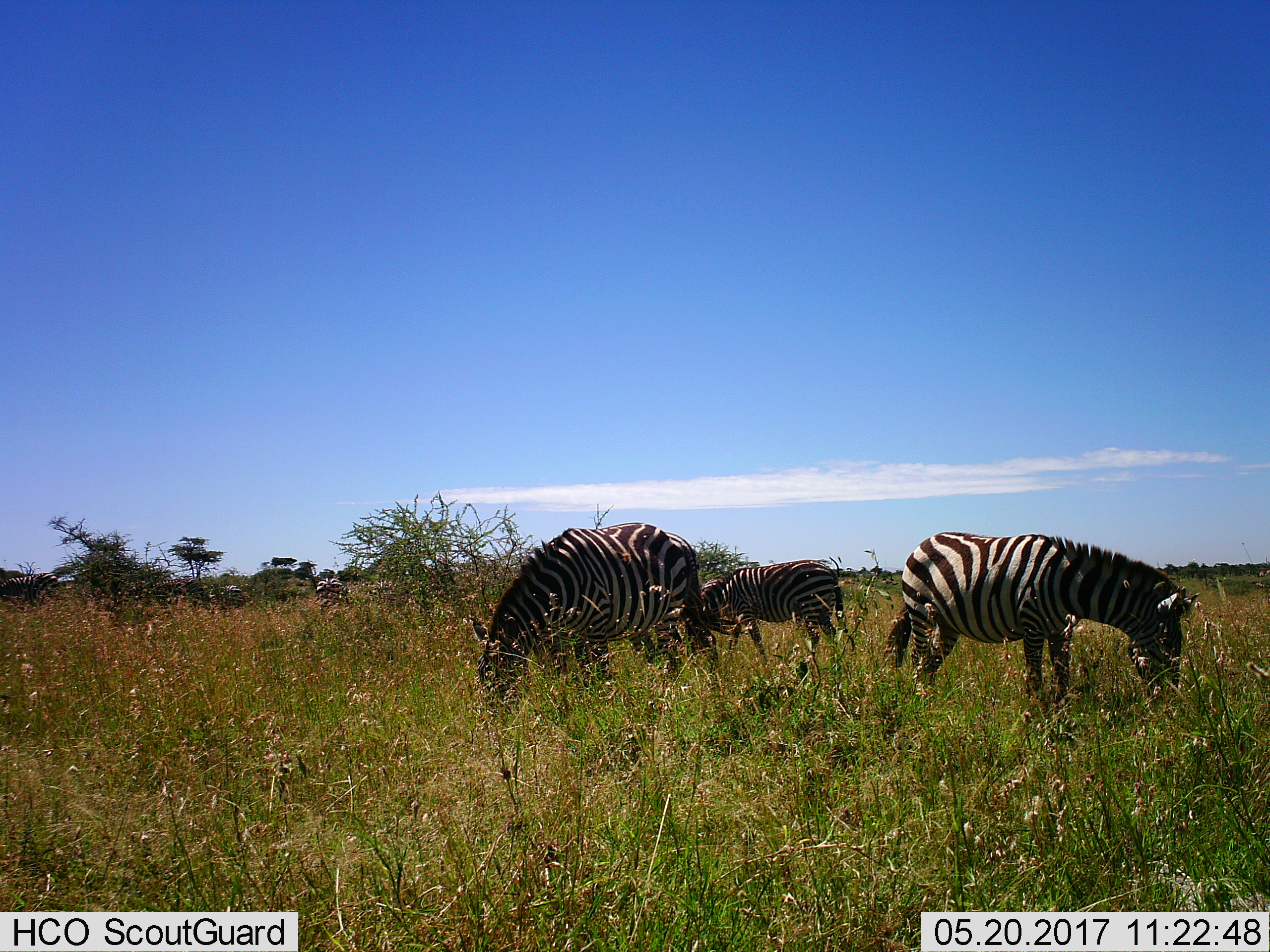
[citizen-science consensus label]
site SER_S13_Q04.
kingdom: Animalia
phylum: Chordata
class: Mammalia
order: Perissodactyla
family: Equidae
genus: Equus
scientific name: Equus quagga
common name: plains zebra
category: zebraplains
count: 3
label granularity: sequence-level